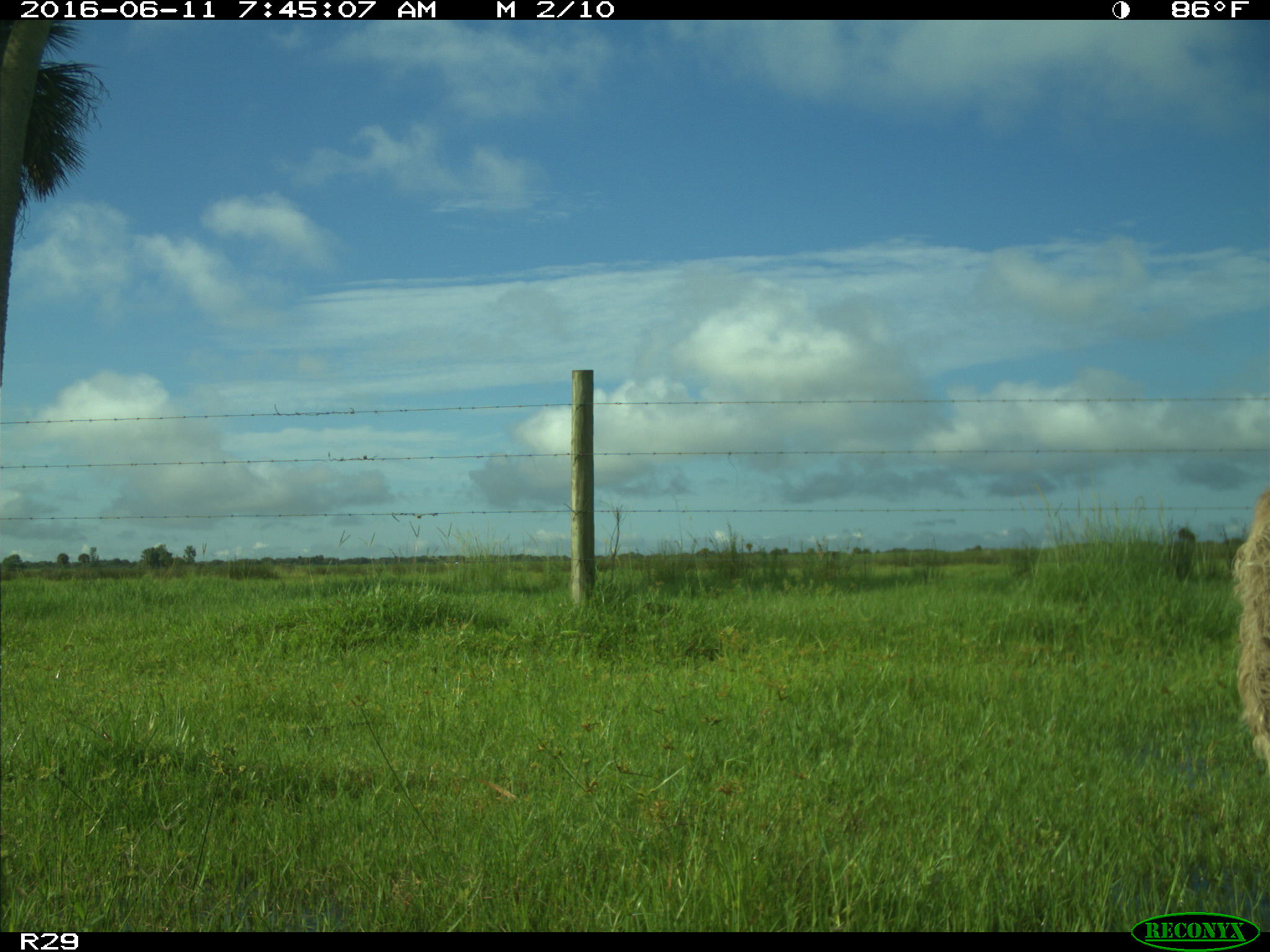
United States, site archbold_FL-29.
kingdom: Animalia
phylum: Chordata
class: Mammalia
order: Artiodactyla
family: Bovidae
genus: Bos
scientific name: Bos taurus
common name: domestic cow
Bos taurus (domestic cow).